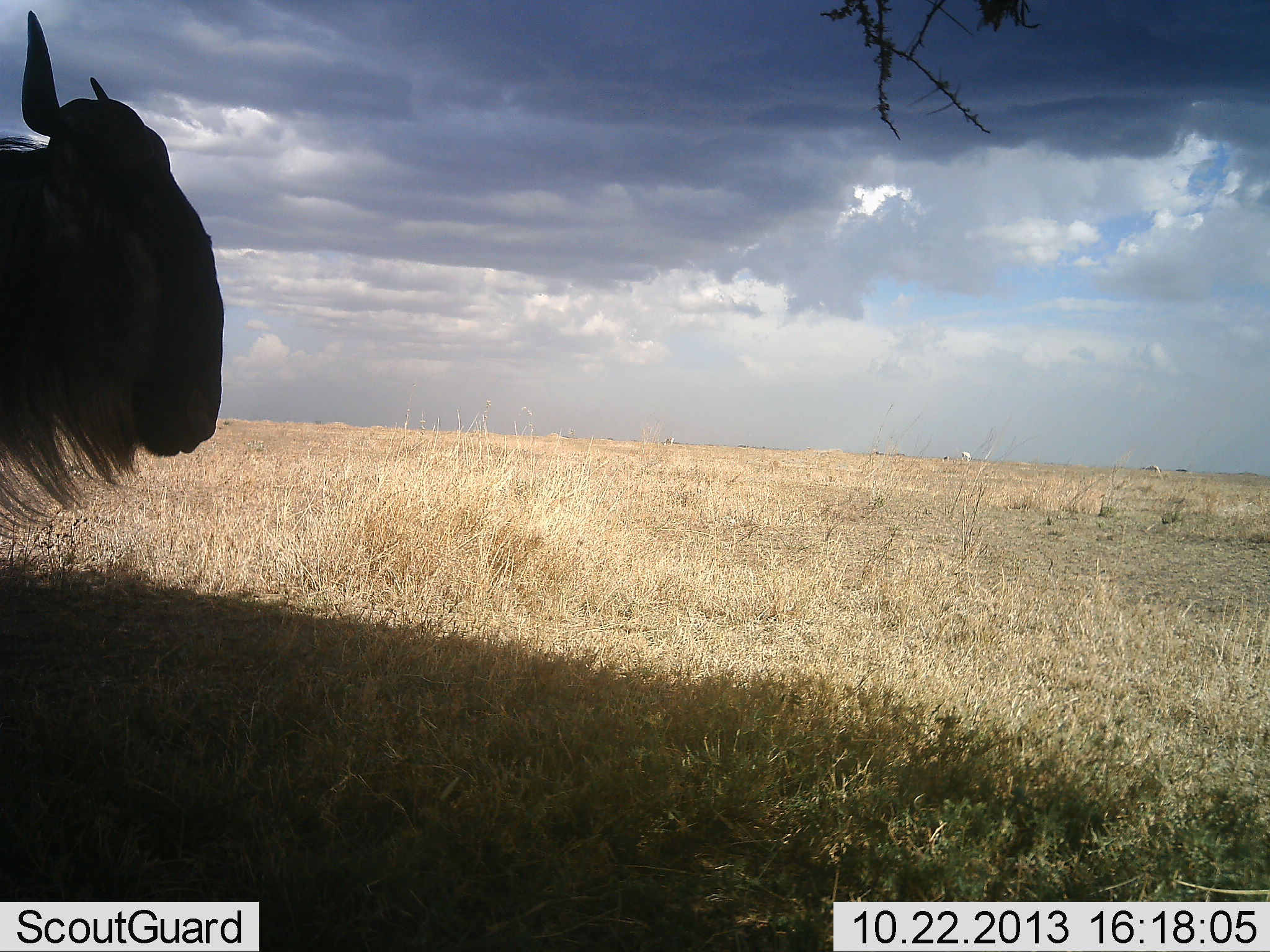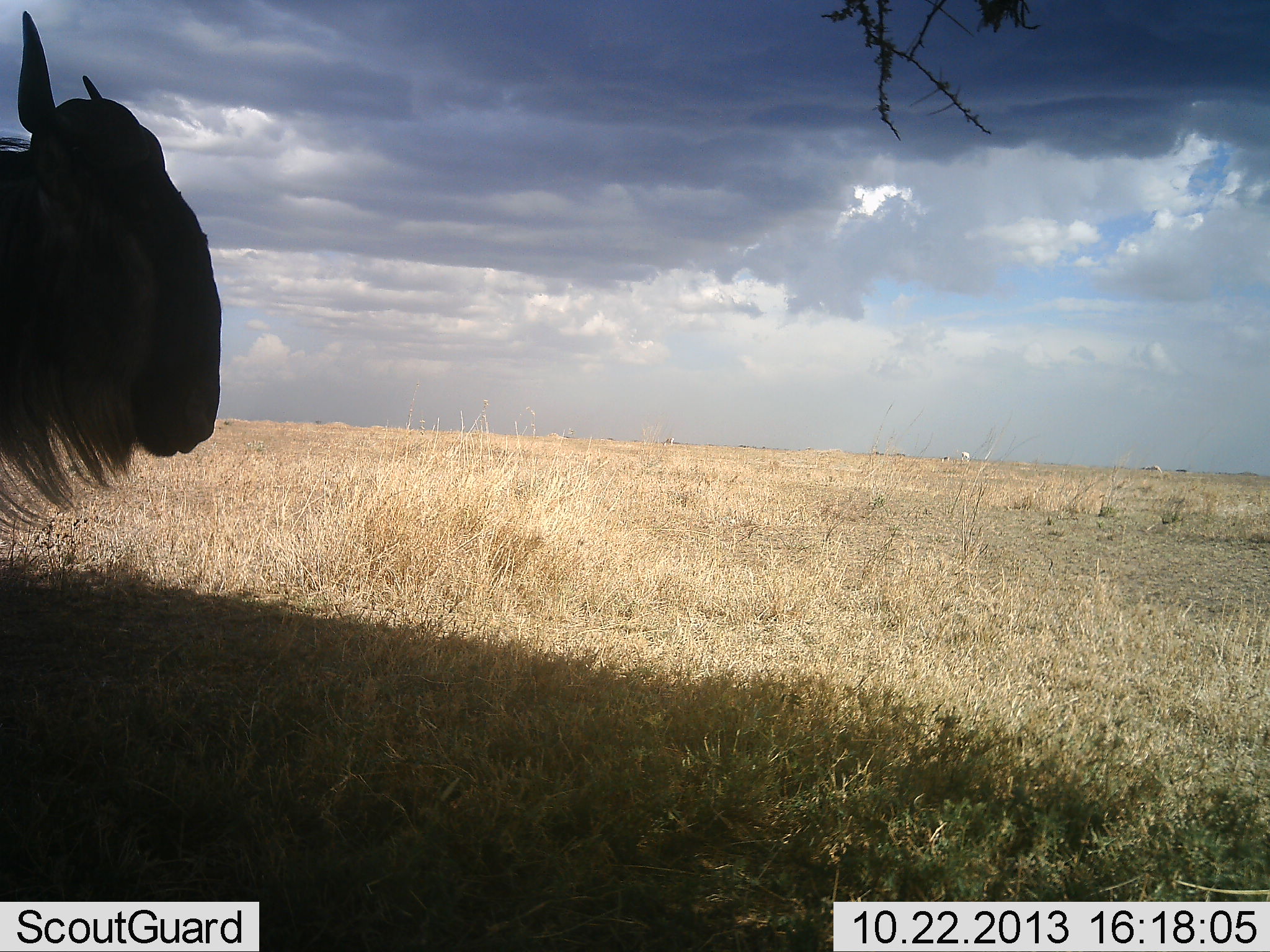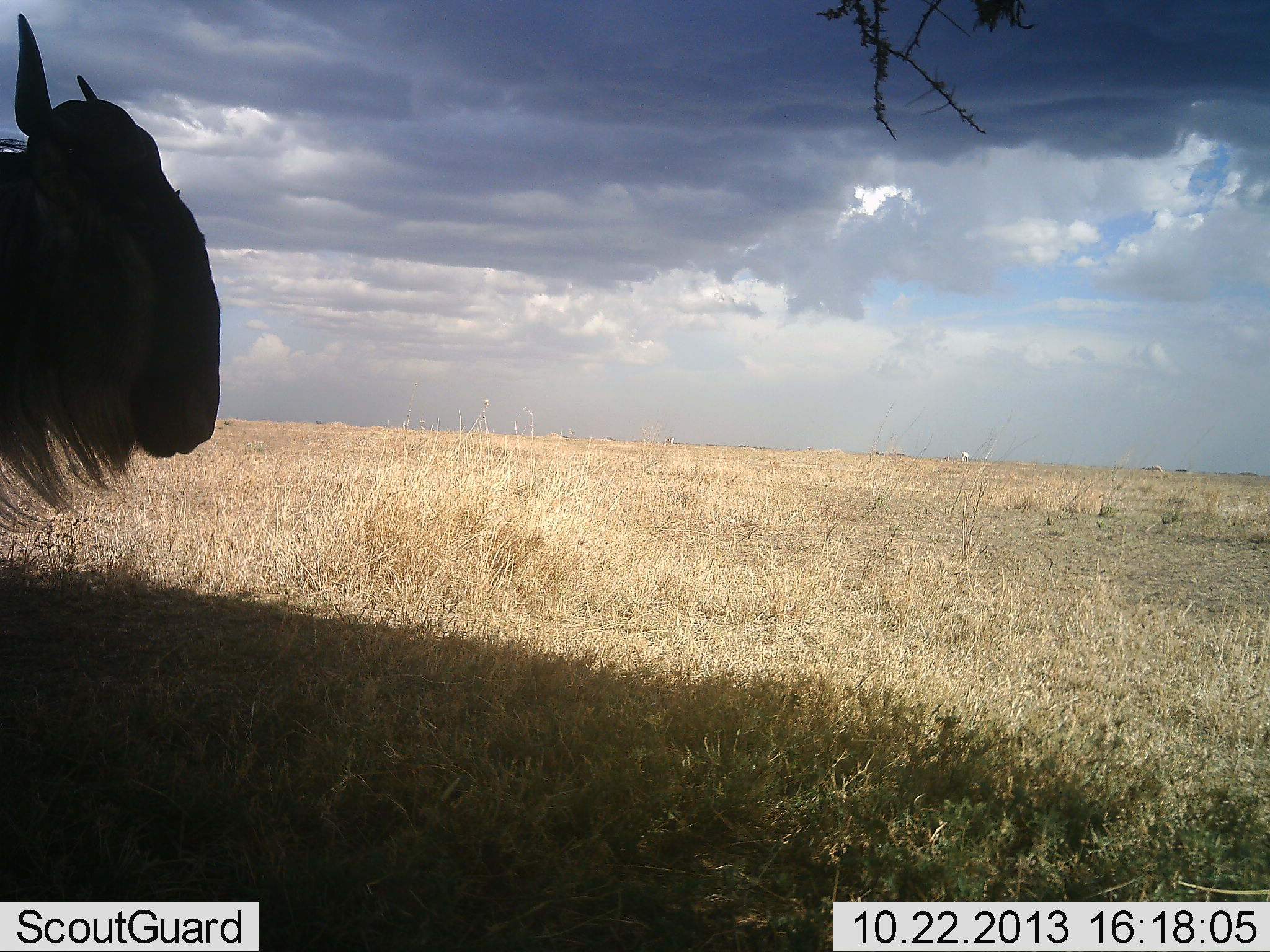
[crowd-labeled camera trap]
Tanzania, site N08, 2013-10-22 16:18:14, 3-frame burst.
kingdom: Animalia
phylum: Chordata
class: Mammalia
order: Artiodactyla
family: Bovidae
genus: Connochaetes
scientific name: Connochaetes taurinus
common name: blue wildebeest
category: wildebeest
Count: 1.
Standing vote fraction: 100%.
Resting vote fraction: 5%.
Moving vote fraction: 0%.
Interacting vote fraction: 0%.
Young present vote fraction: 0%.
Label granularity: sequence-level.